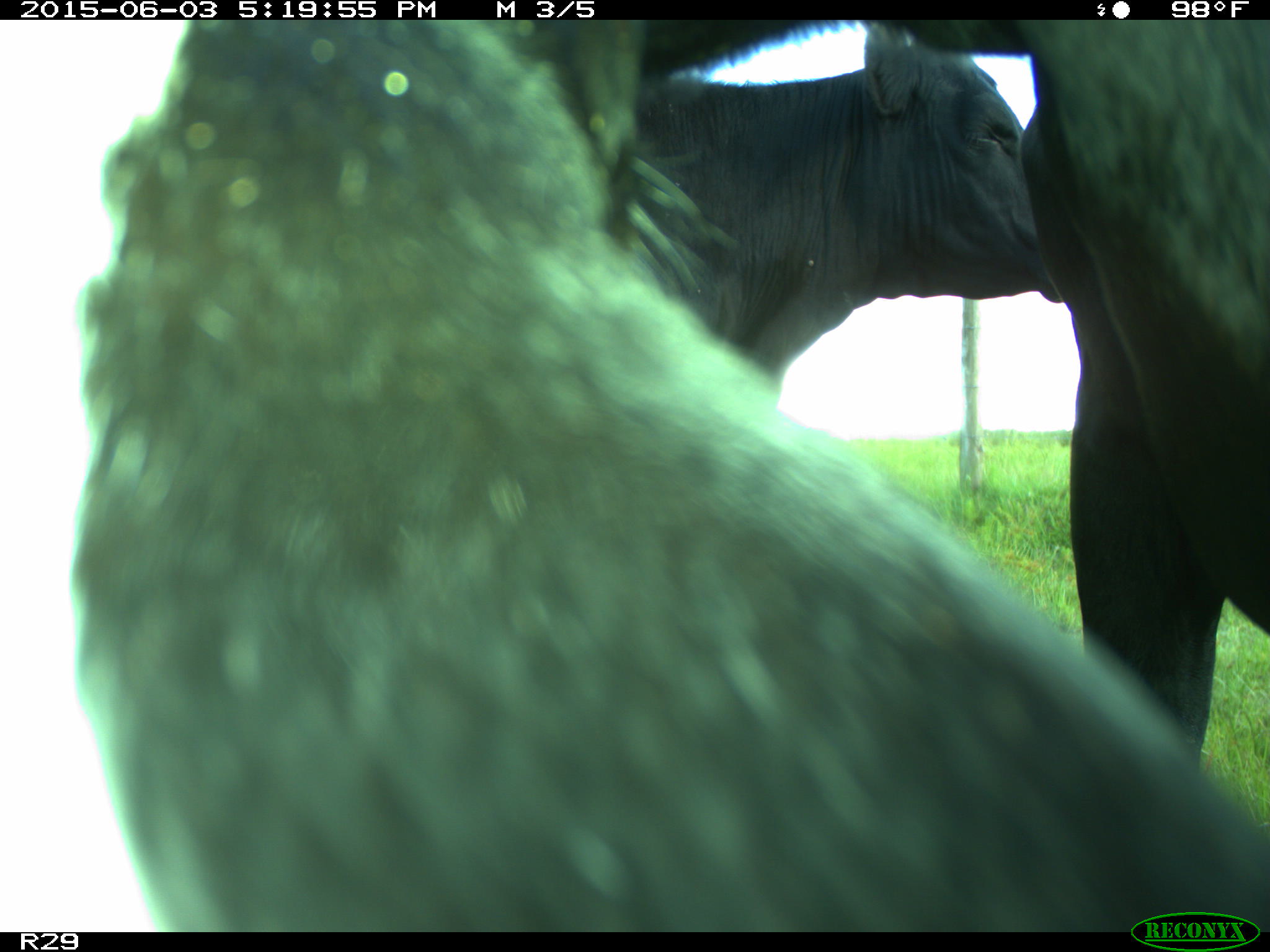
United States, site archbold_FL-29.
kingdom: Animalia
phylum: Chordata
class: Mammalia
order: Artiodactyla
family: Bovidae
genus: Bos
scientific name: Bos taurus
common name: domestic cow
Bos taurus (domestic cow).